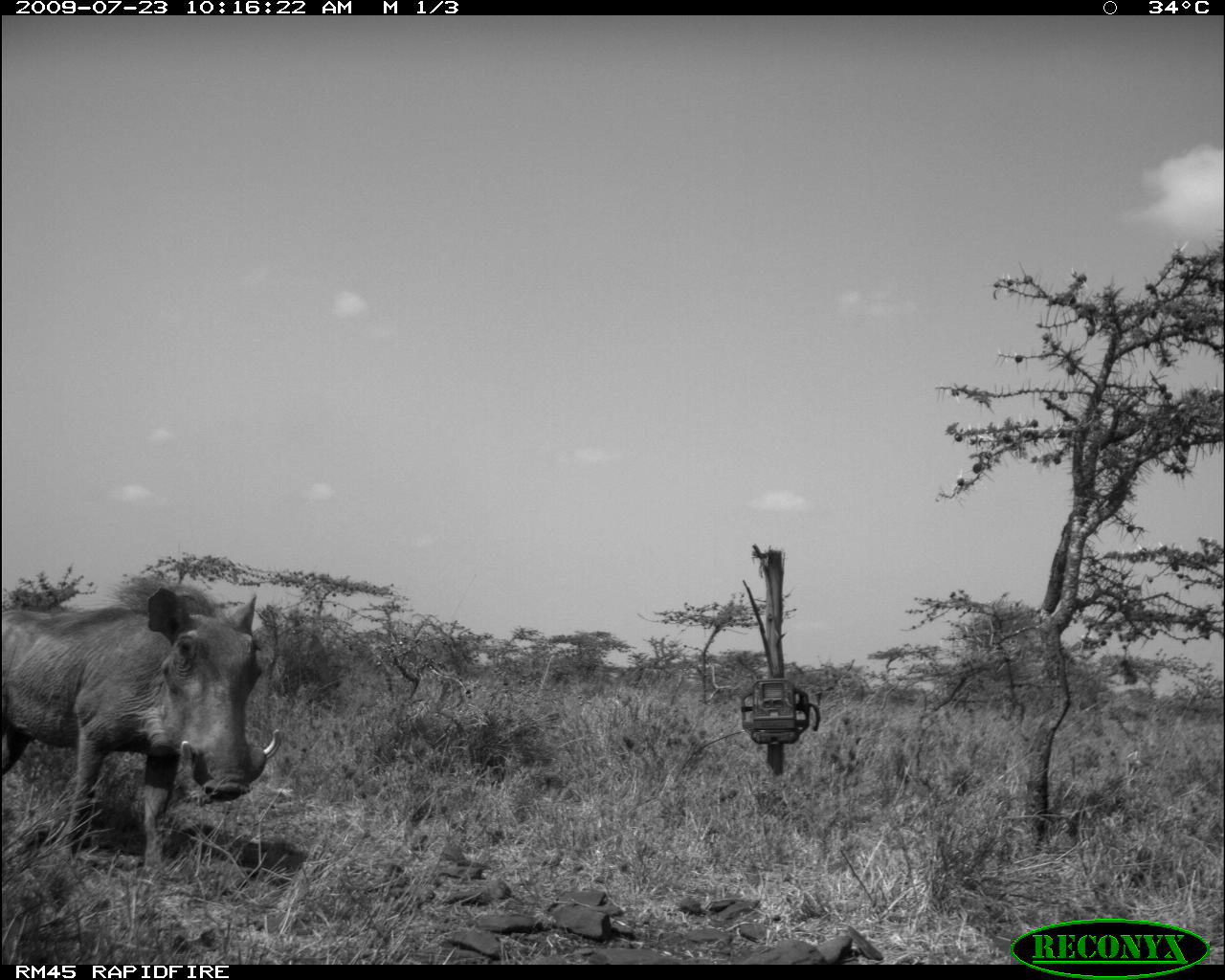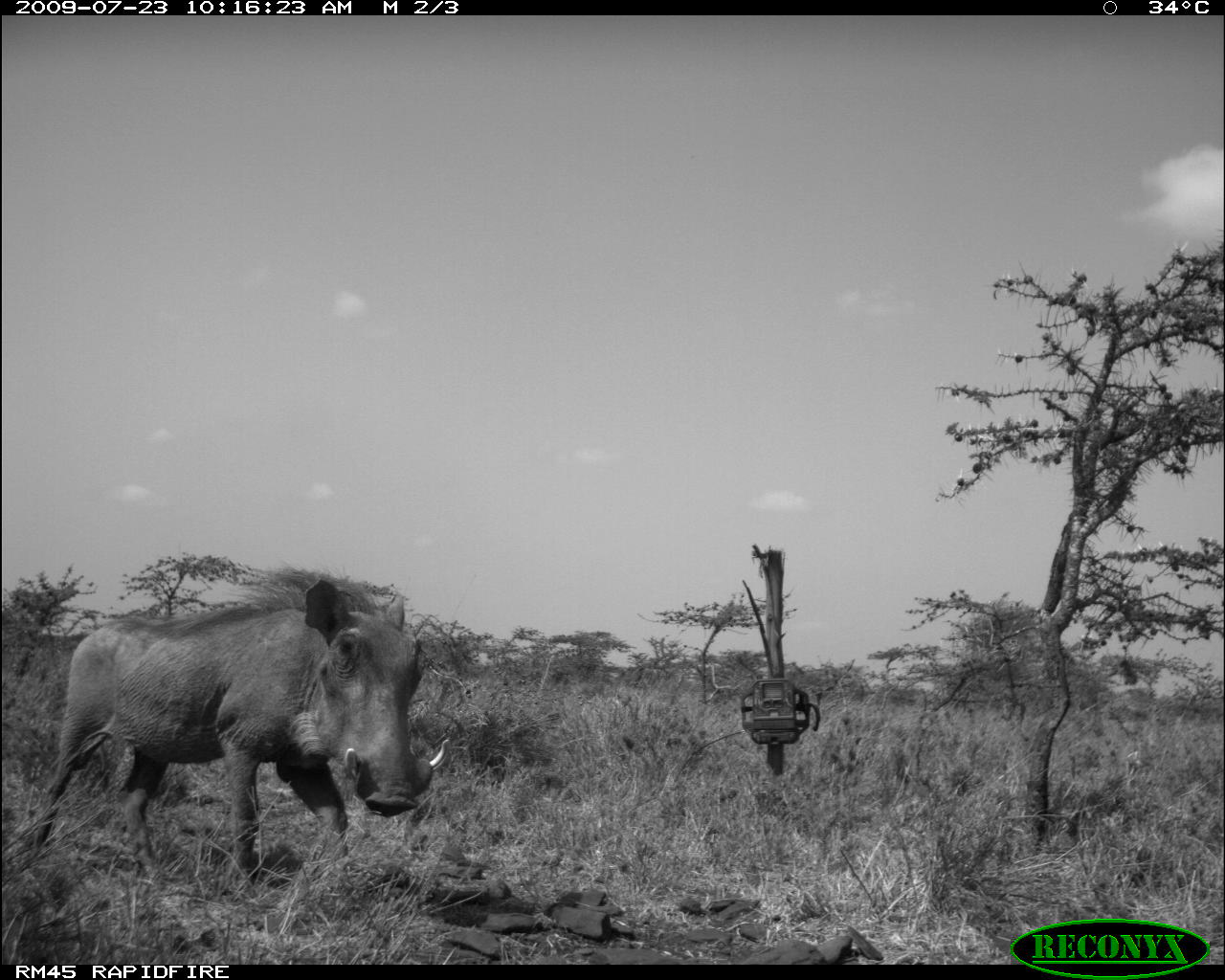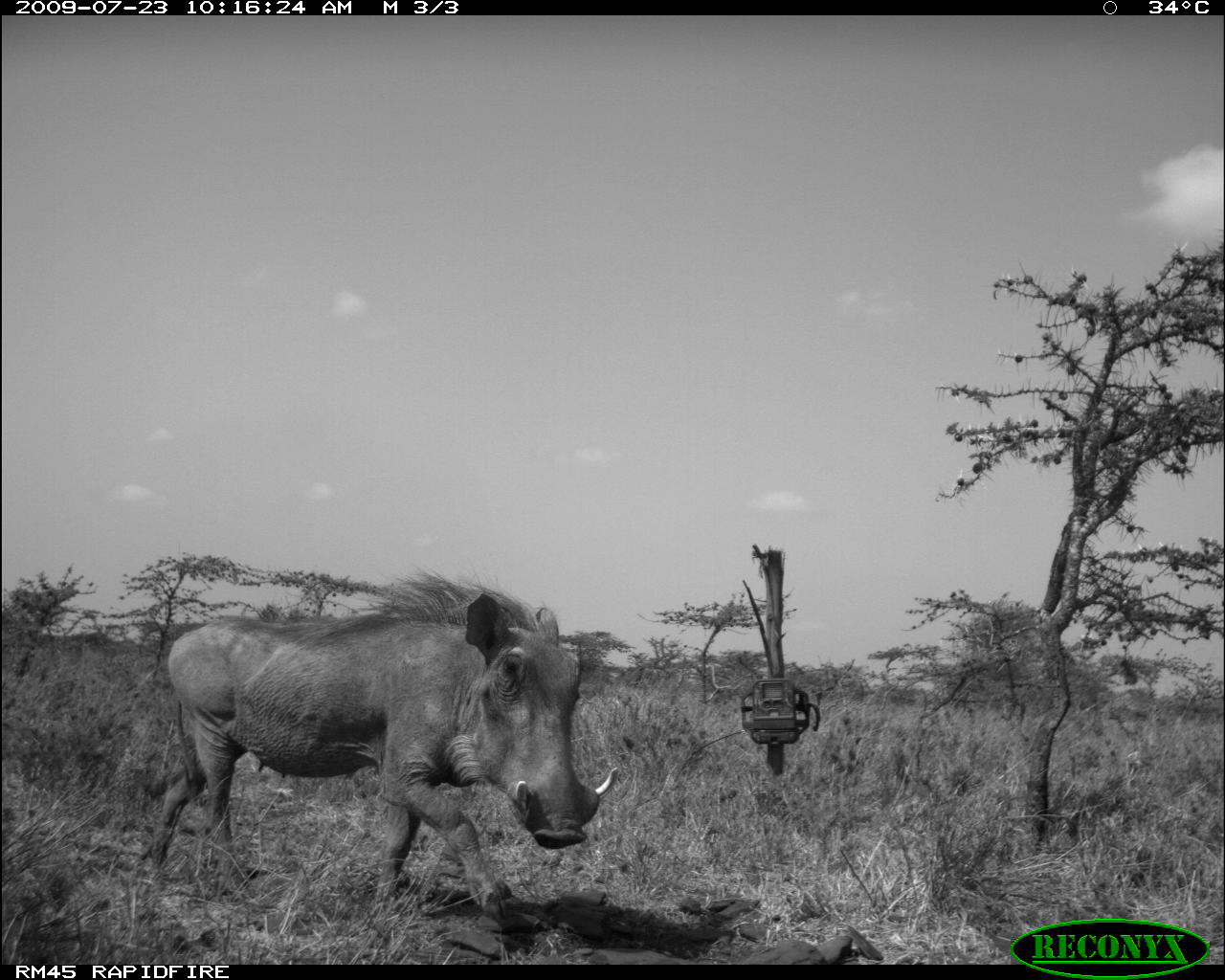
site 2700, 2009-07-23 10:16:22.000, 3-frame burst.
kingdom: Animalia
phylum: Chordata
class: Mammalia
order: Artiodactyla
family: Suidae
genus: Phacochoerus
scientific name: Phacochoerus africanus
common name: common warthog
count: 1